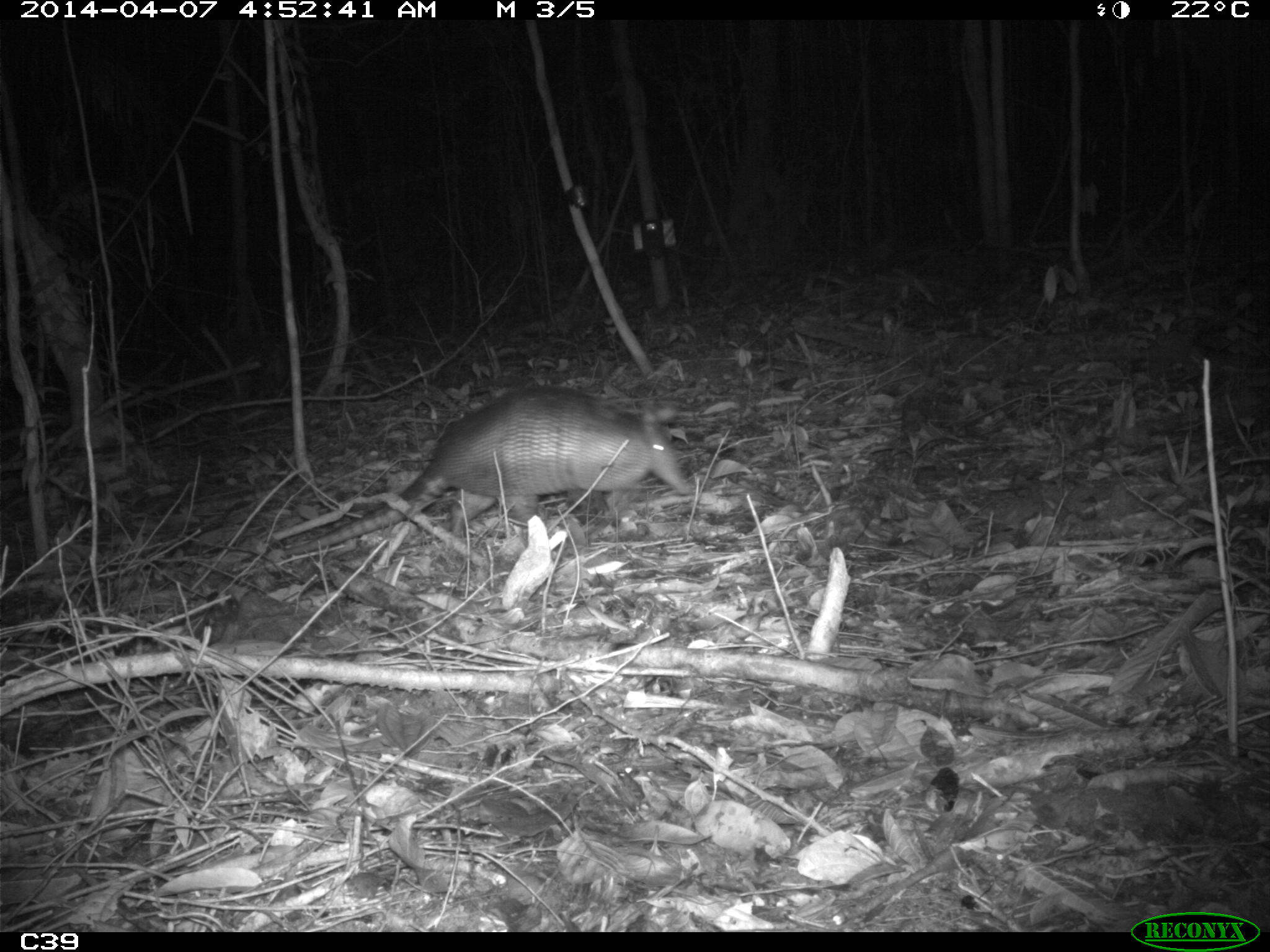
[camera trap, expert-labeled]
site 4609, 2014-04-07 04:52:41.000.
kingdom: Animalia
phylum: Chordata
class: Mammalia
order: Cingulata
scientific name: Cingulata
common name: armadillo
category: unknown armadillo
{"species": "unknown armadillo (armadillo) (Cingulata)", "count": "1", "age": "adult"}